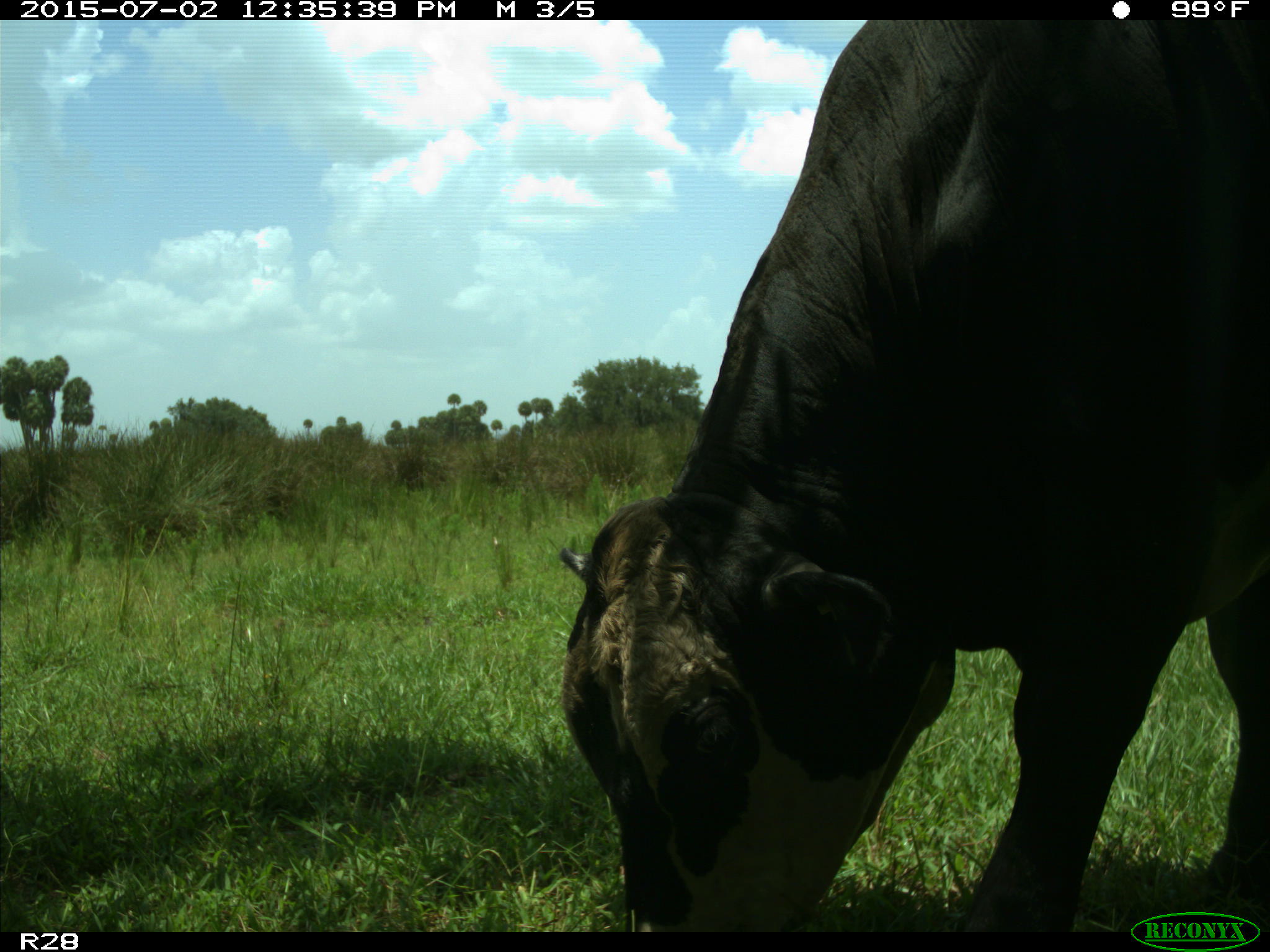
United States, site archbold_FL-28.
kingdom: Animalia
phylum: Chordata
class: Mammalia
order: Artiodactyla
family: Bovidae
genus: Bos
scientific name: Bos taurus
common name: domestic cow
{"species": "Bos taurus (domestic cow)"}